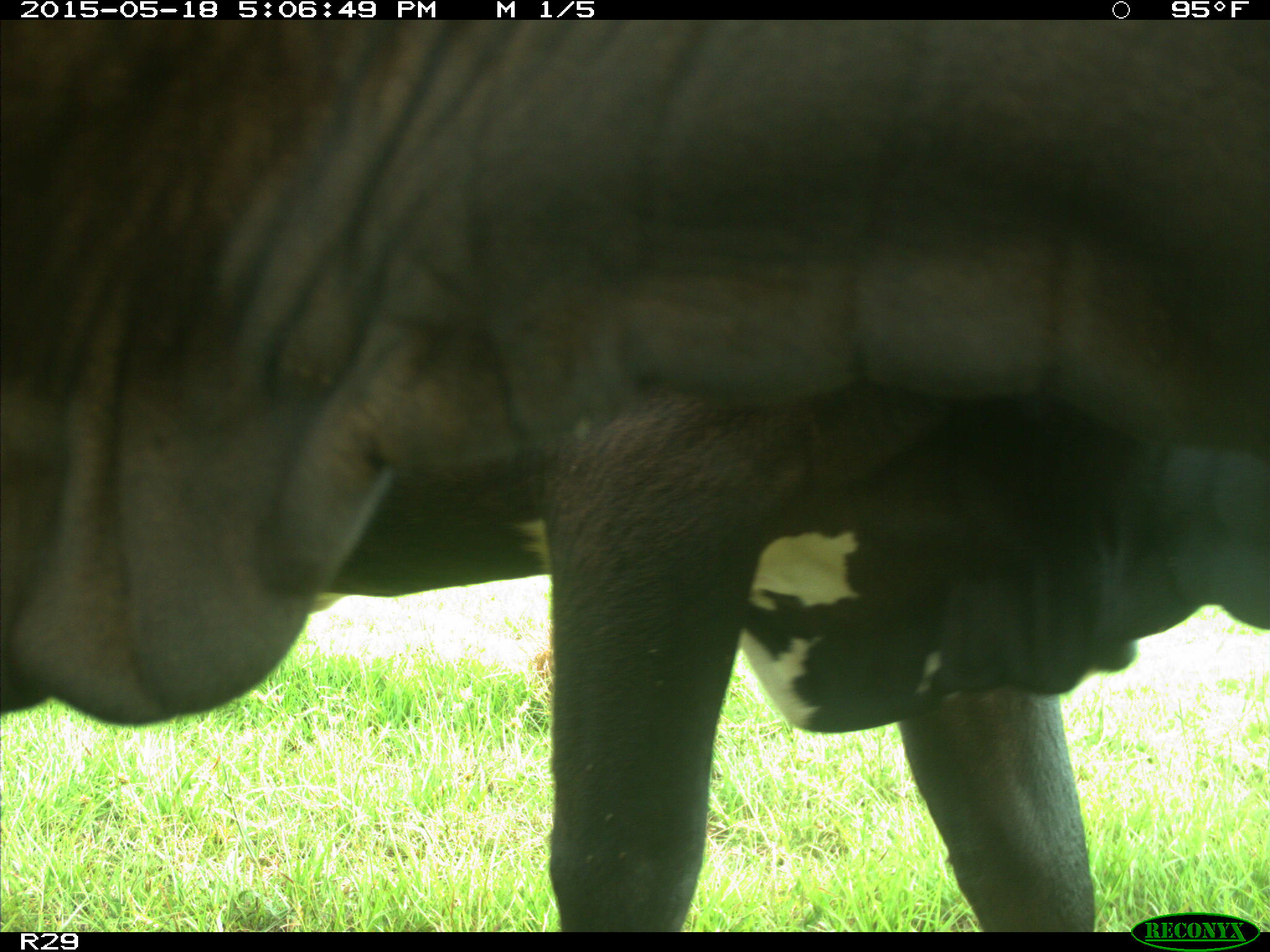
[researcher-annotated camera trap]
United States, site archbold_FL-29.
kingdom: Animalia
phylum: Chordata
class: Mammalia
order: Artiodactyla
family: Bovidae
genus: Bos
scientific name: Bos taurus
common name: domestic cow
Bos taurus (domestic cow).